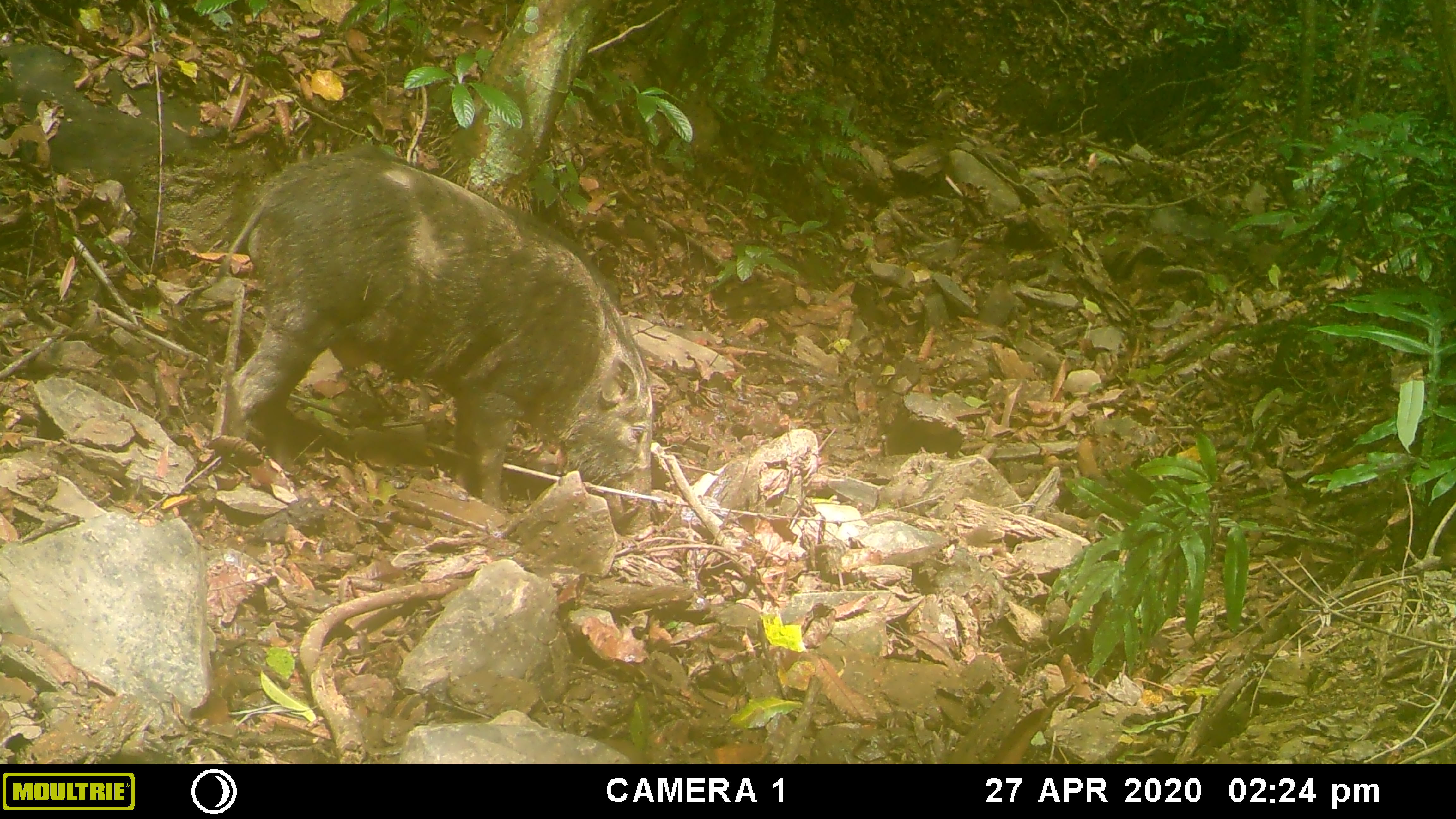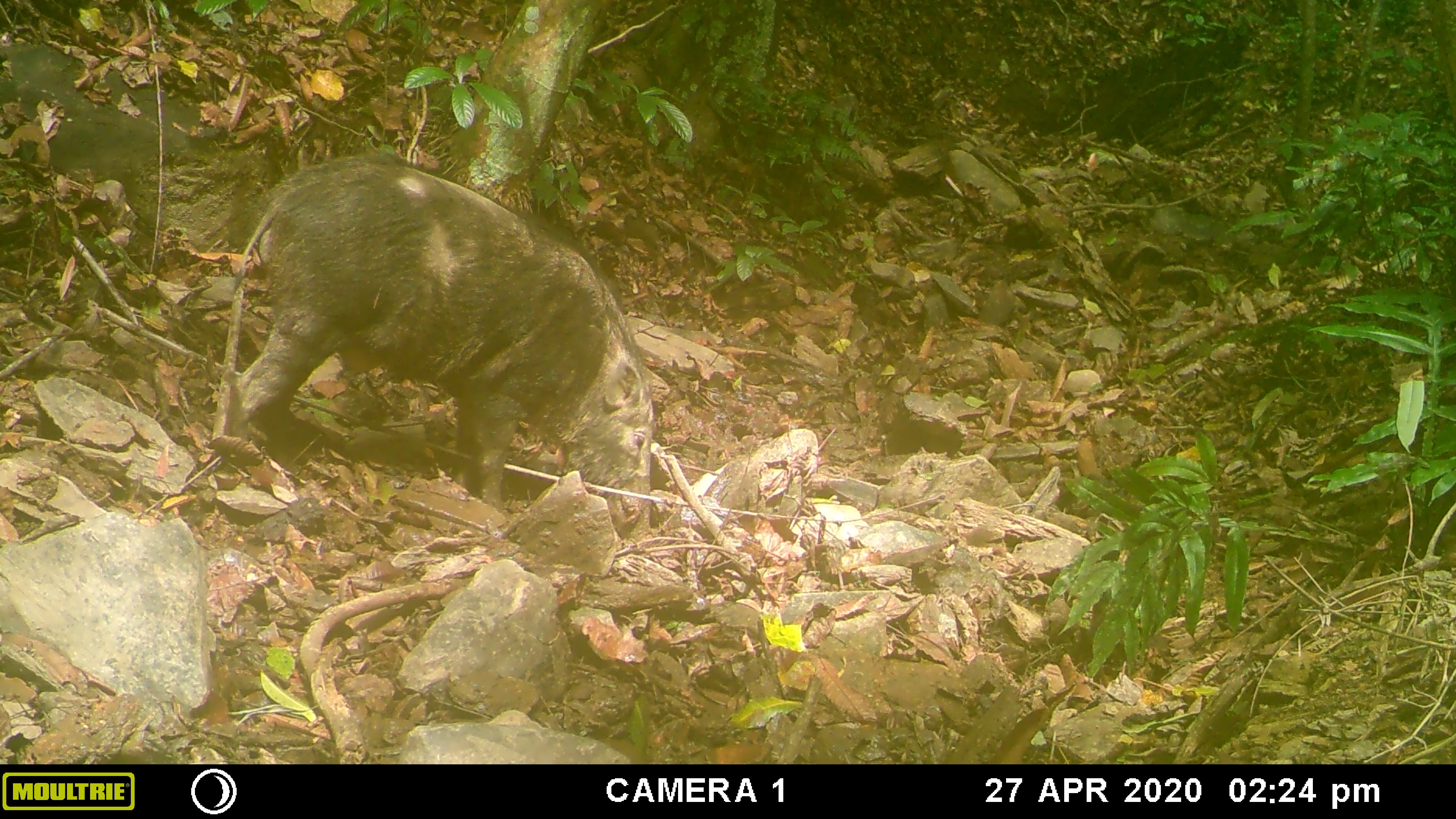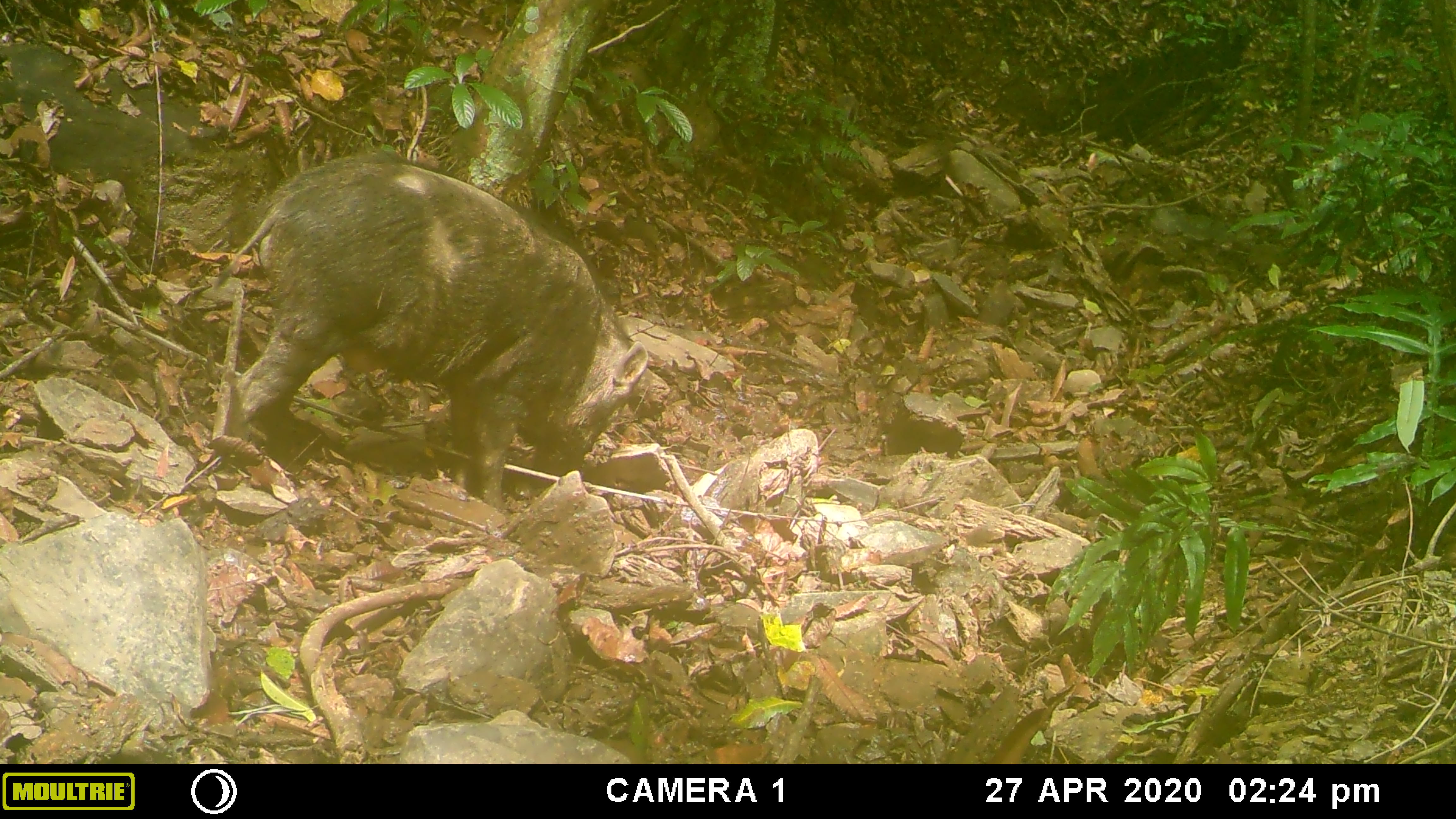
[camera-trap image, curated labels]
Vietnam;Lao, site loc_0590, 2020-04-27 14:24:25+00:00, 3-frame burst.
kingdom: Animalia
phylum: Chordata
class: Mammalia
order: Artiodactyla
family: Suidae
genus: Sus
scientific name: Sus scrofa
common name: eurasian wild pig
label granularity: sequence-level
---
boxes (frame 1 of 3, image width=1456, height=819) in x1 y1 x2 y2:
eurasian wild pig: 222 137 658 541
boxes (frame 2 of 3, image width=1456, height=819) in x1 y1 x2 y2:
eurasian wild pig: 222 149 657 546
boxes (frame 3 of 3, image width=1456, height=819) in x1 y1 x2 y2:
eurasian wild pig: 220 144 652 513